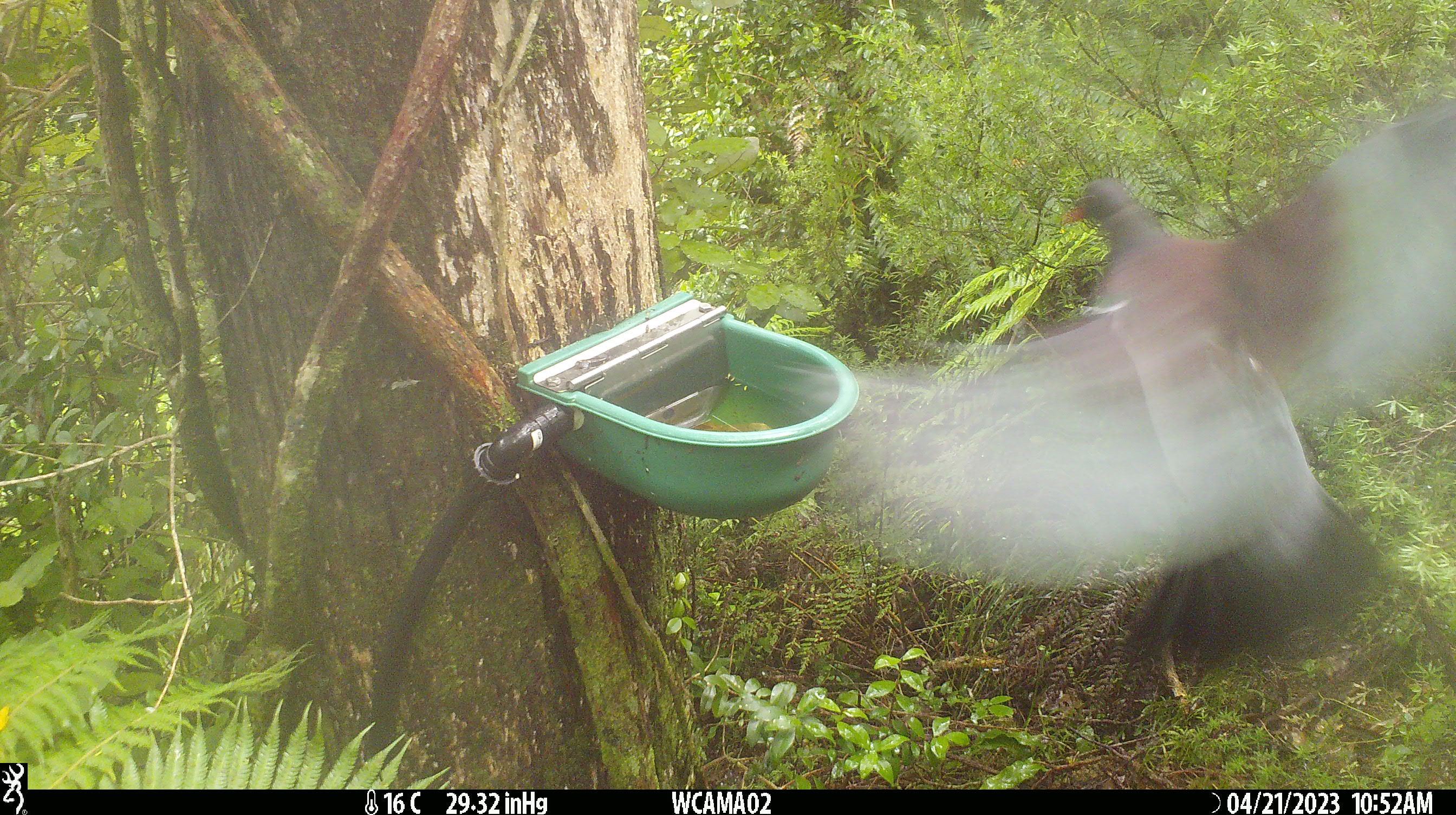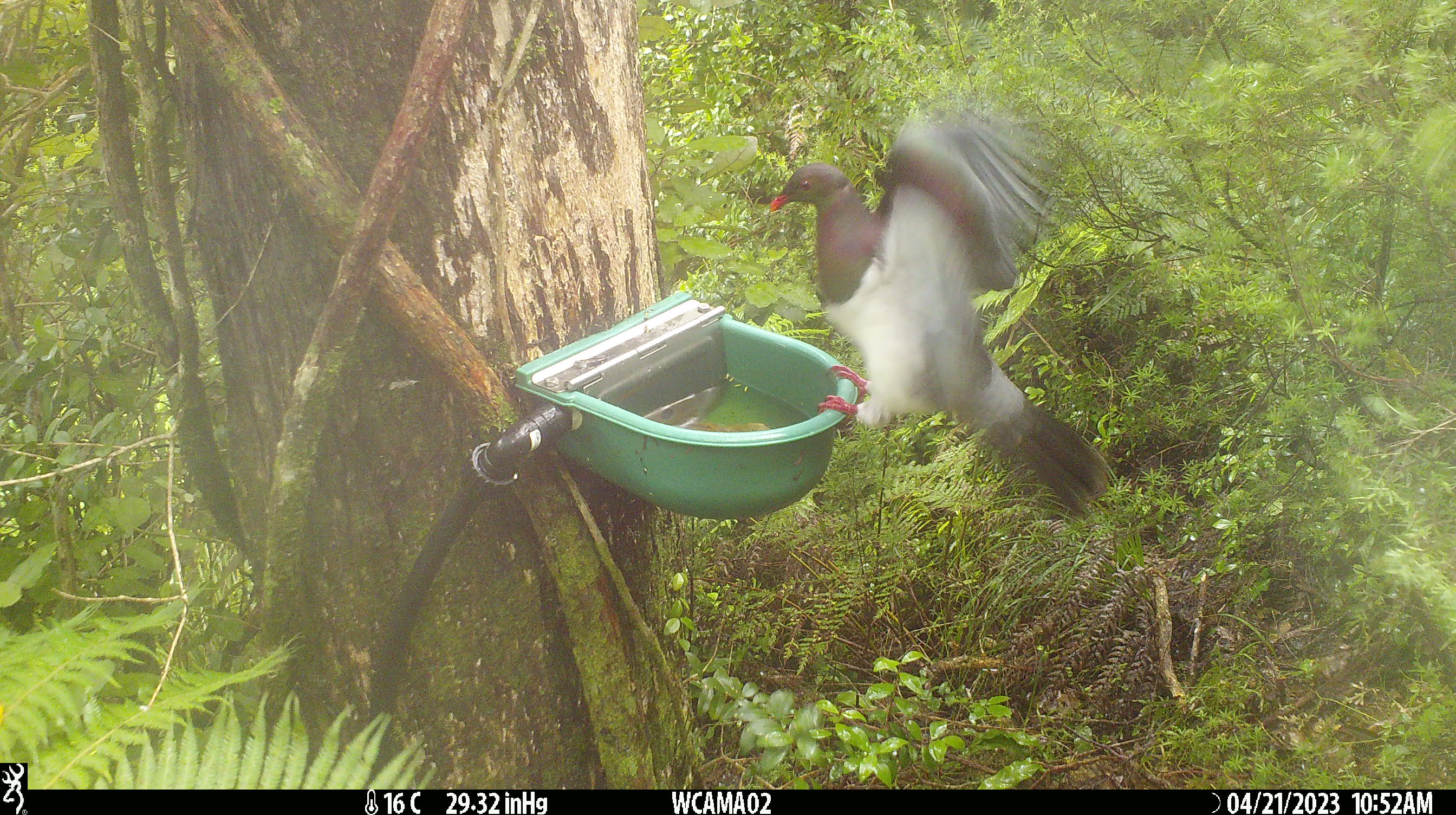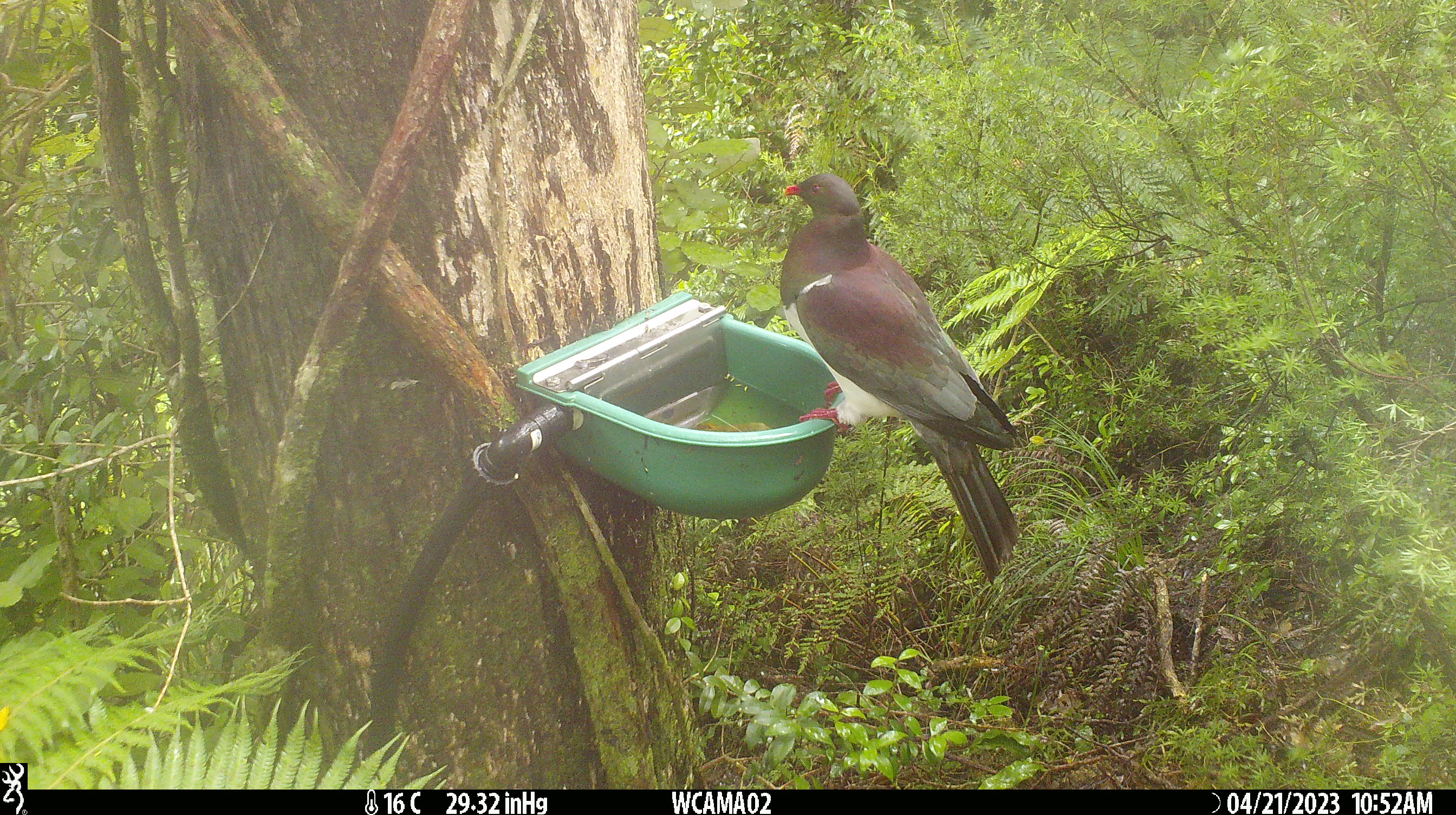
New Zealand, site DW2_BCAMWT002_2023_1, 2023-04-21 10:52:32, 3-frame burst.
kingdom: Animalia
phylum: Chordata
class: Aves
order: Columbiformes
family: Columbidae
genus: Hemiphaga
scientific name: Hemiphaga novaeseelandiae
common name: new zealand pigeon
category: kereru